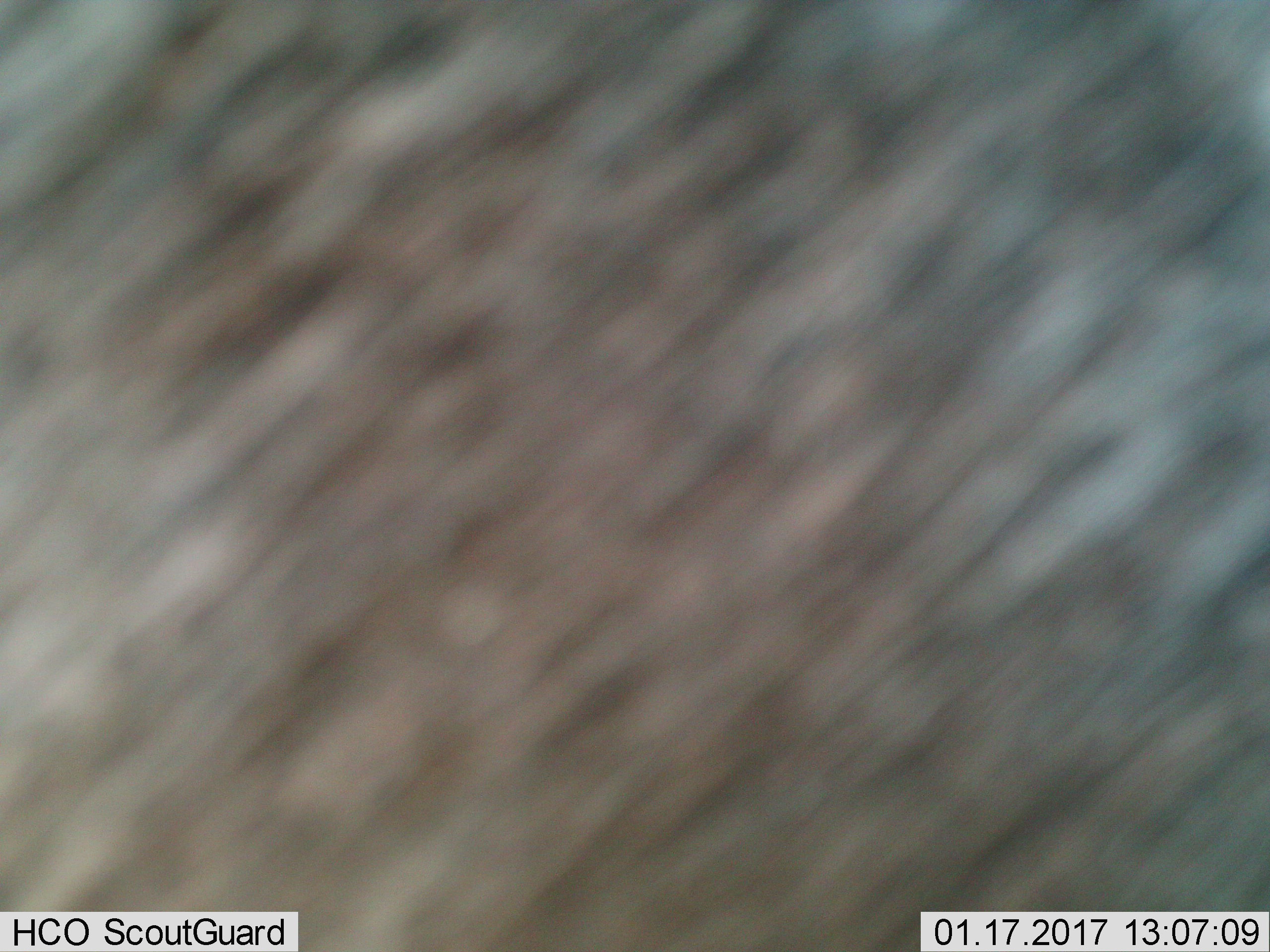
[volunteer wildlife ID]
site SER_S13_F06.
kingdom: Animalia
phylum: Chordata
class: Mammalia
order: Artiodactyla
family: Bovidae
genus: Connochaetes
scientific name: Connochaetes taurinus taurinus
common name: blue wildebeest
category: wildebeestblue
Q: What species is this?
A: Wildebeestblue (blue wildebeest) (Connochaetes taurinus taurinus).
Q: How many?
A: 1.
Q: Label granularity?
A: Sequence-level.